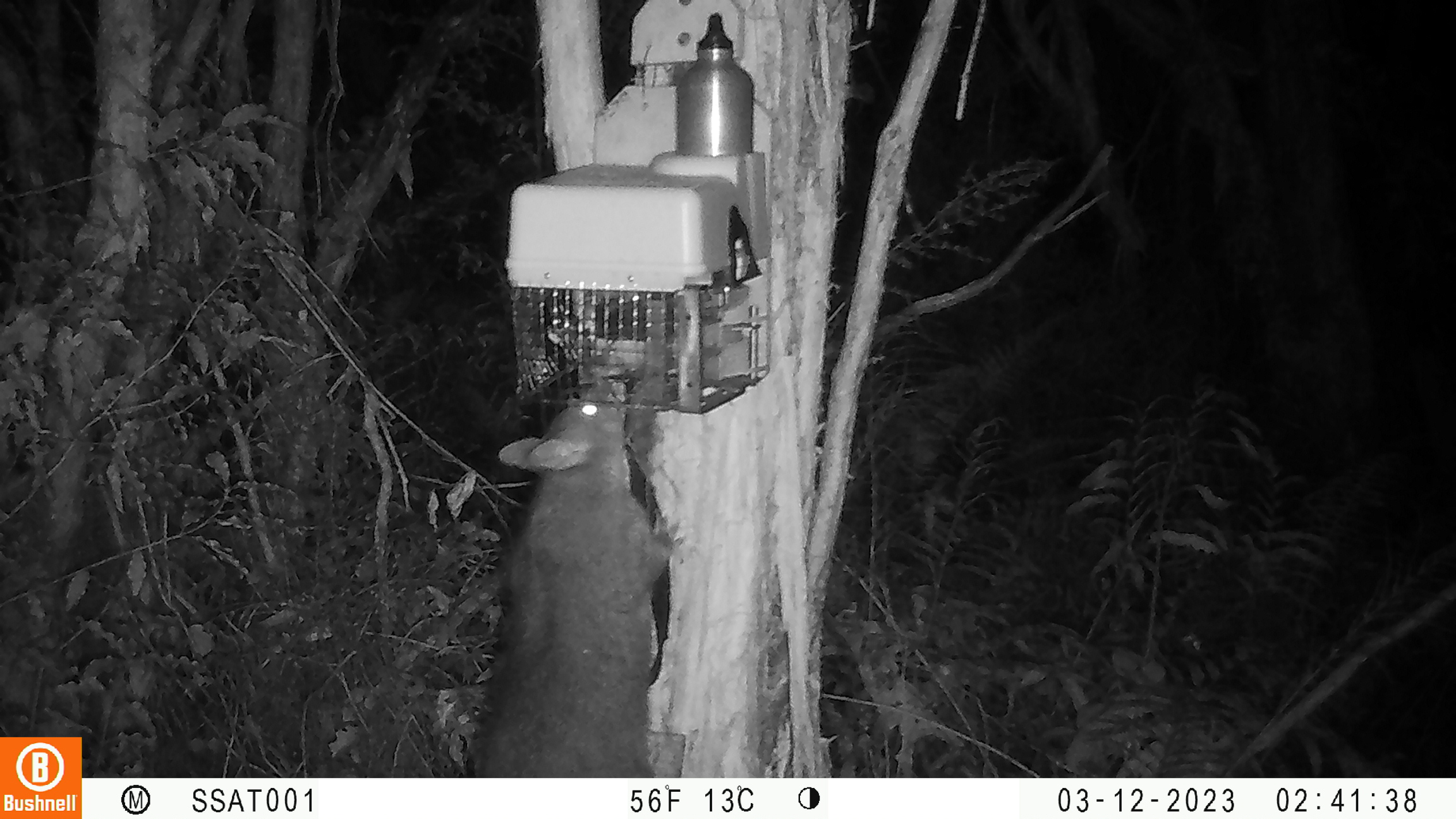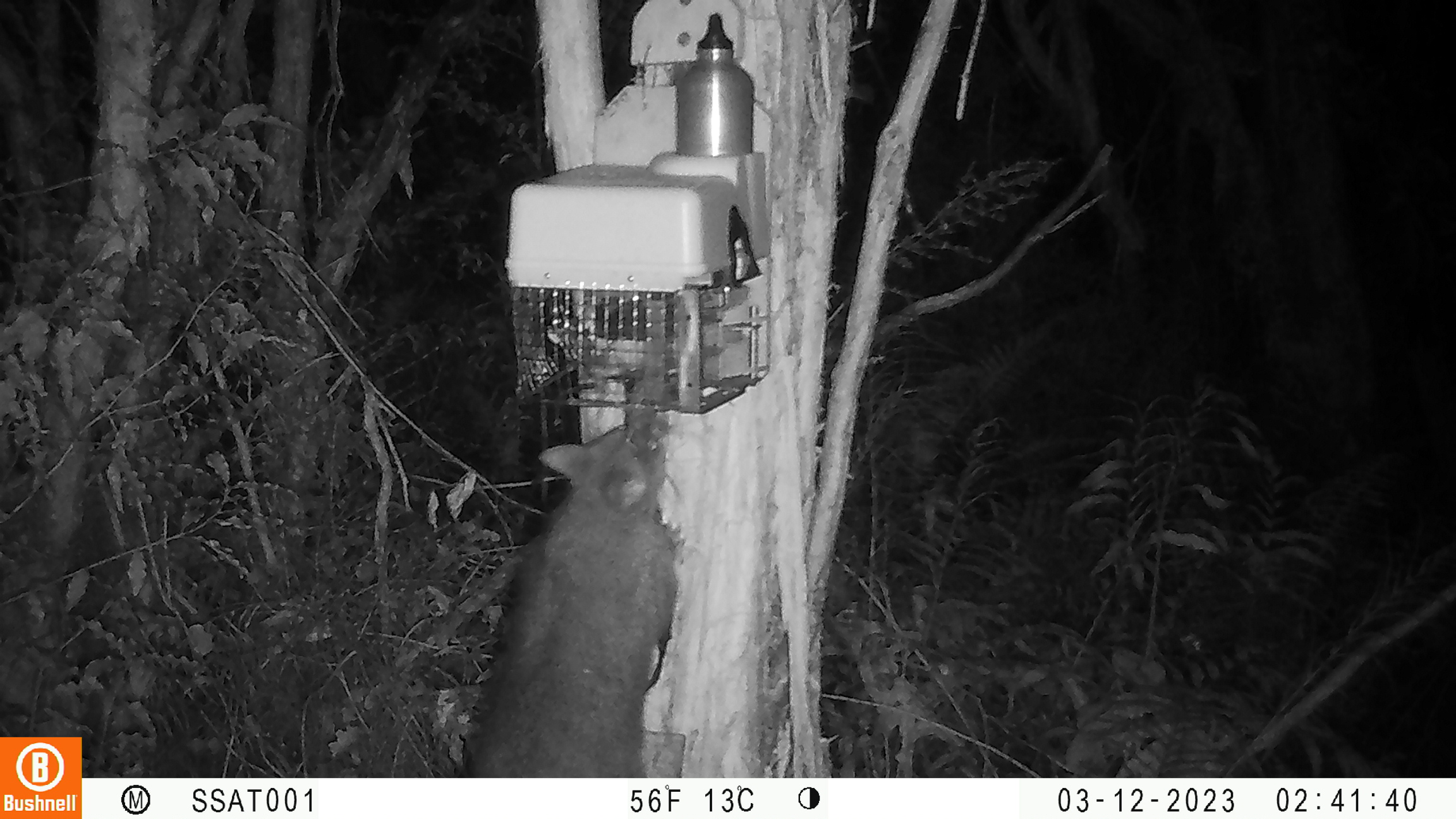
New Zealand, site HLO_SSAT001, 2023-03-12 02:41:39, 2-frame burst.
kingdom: Animalia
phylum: Chordata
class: Mammalia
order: Diprotodontia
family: Phalangeridae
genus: Trichosurus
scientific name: Trichosurus vulpecula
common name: common brushtail possum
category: possum